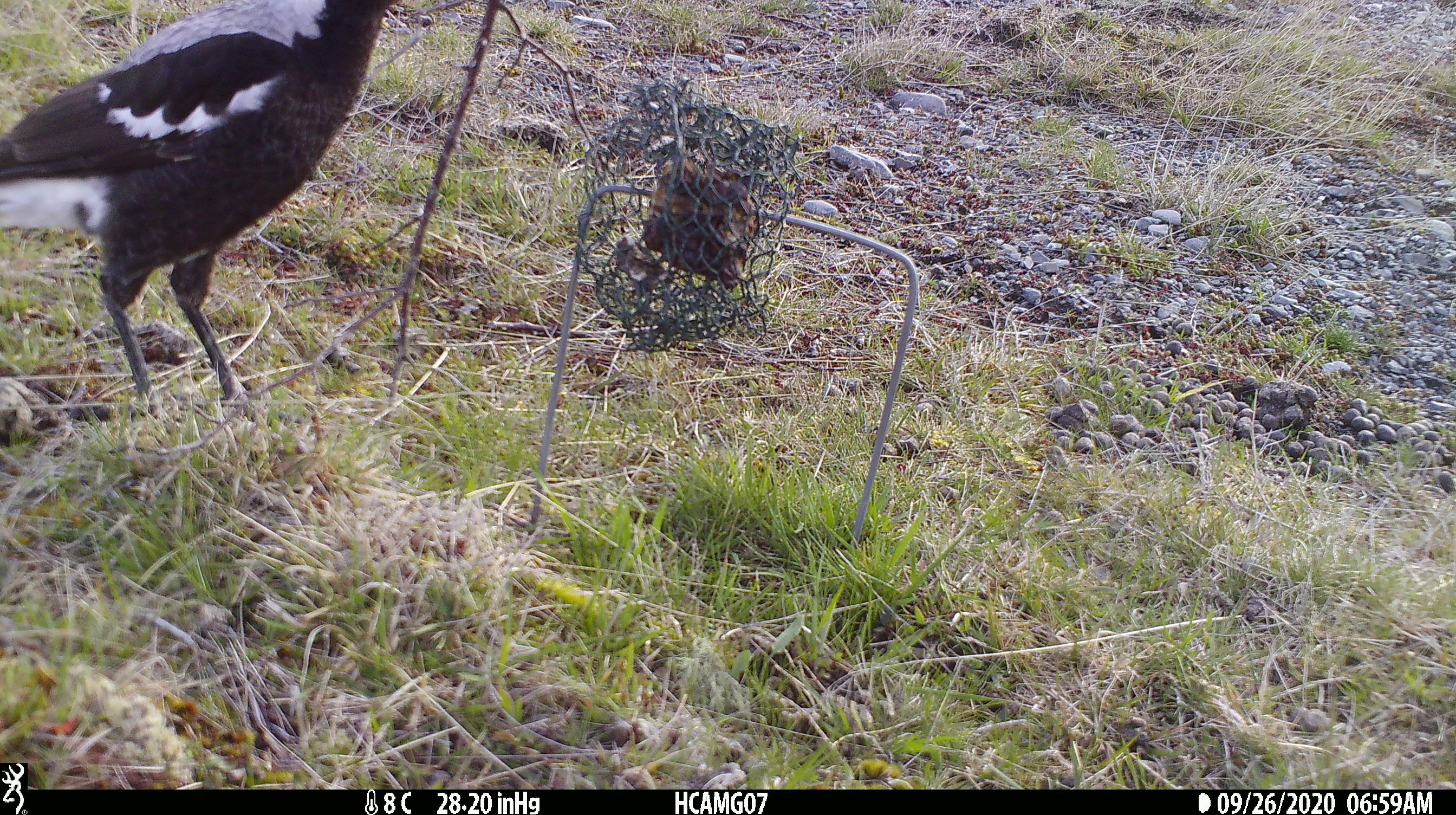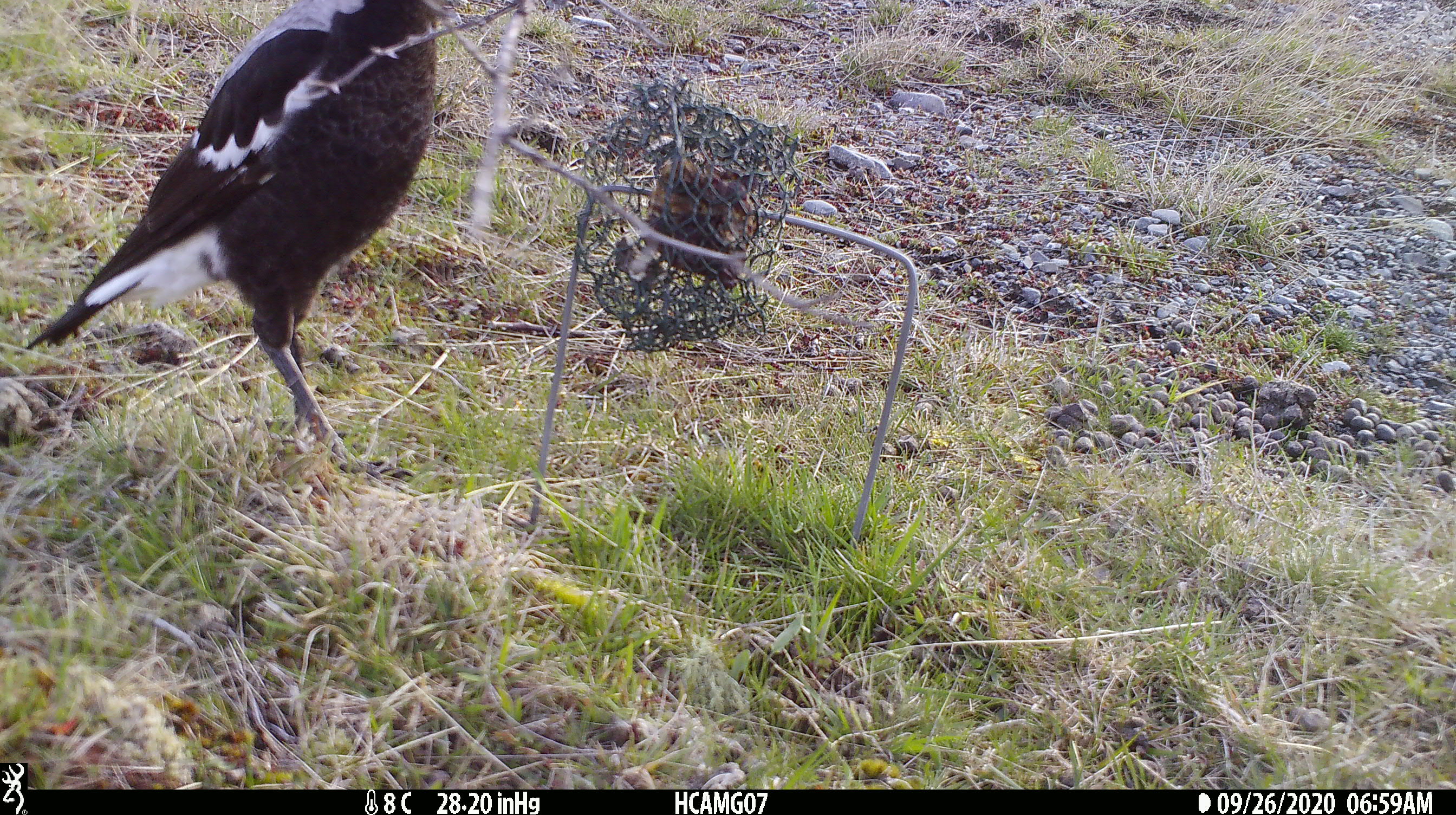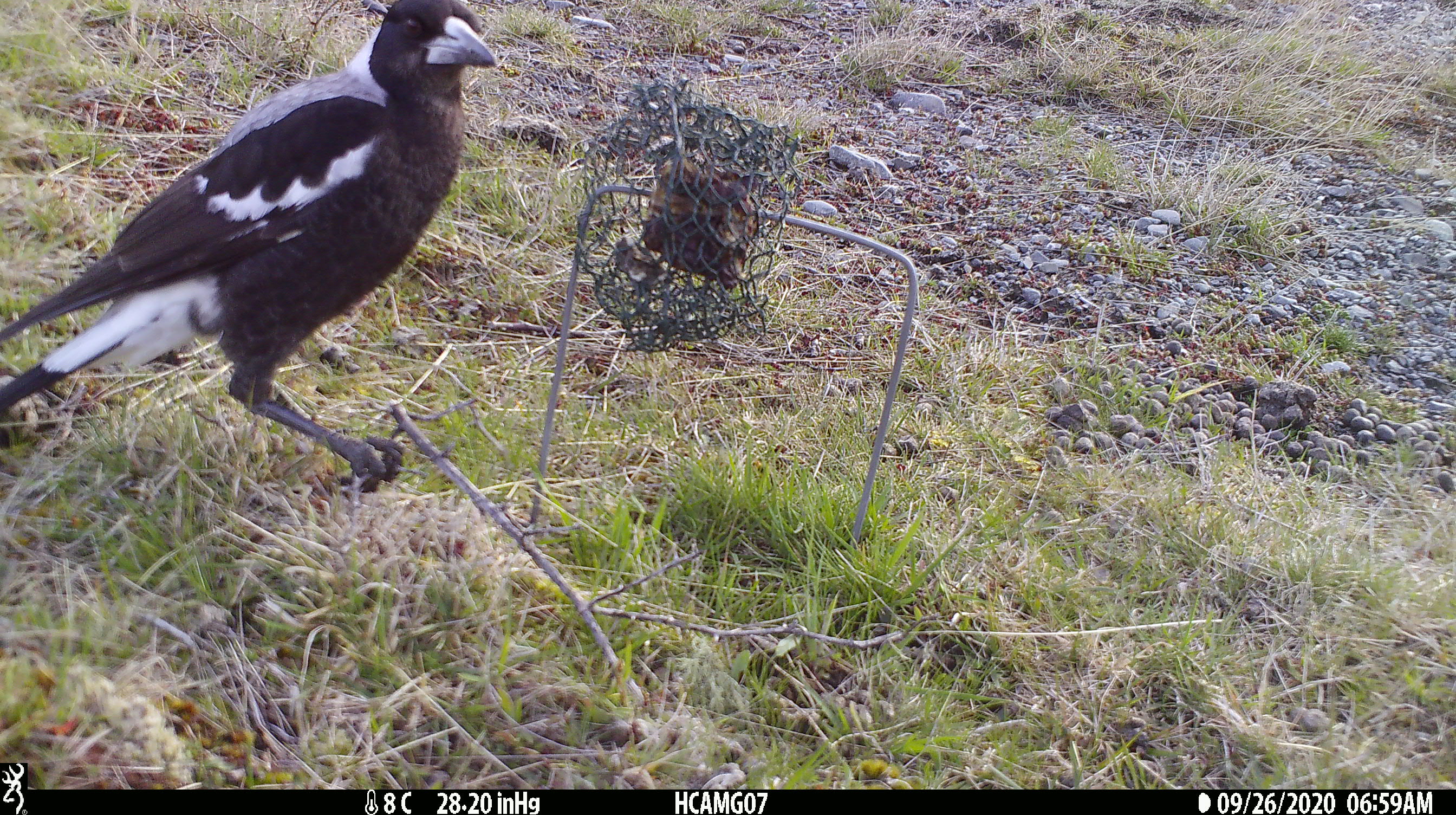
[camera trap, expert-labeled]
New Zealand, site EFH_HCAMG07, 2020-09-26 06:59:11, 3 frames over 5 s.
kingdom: Animalia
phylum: Chordata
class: Aves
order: Passeriformes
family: Artamidae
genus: Gymnorhina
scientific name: Gymnorhina tibicen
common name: australian magpie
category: magpie